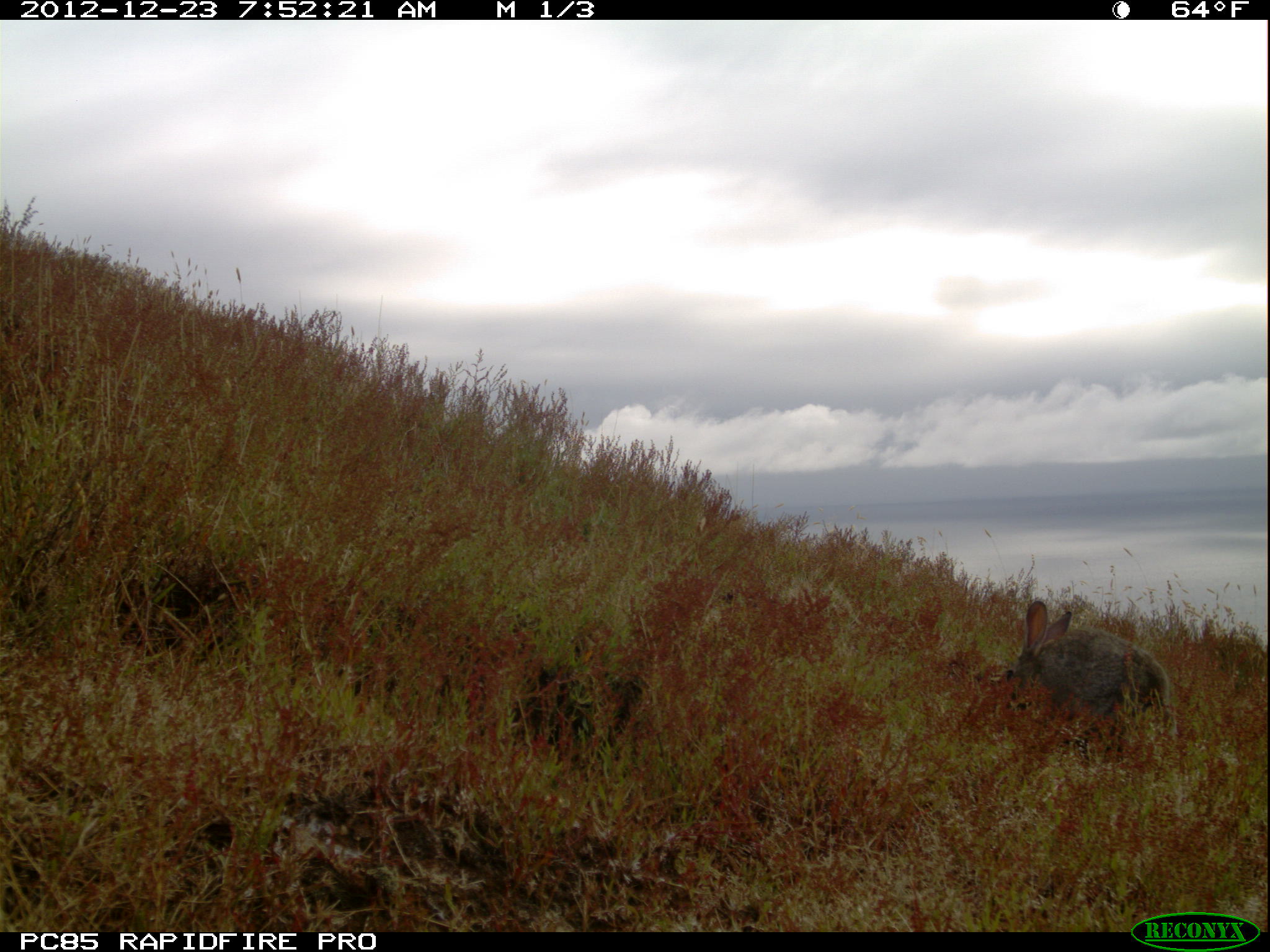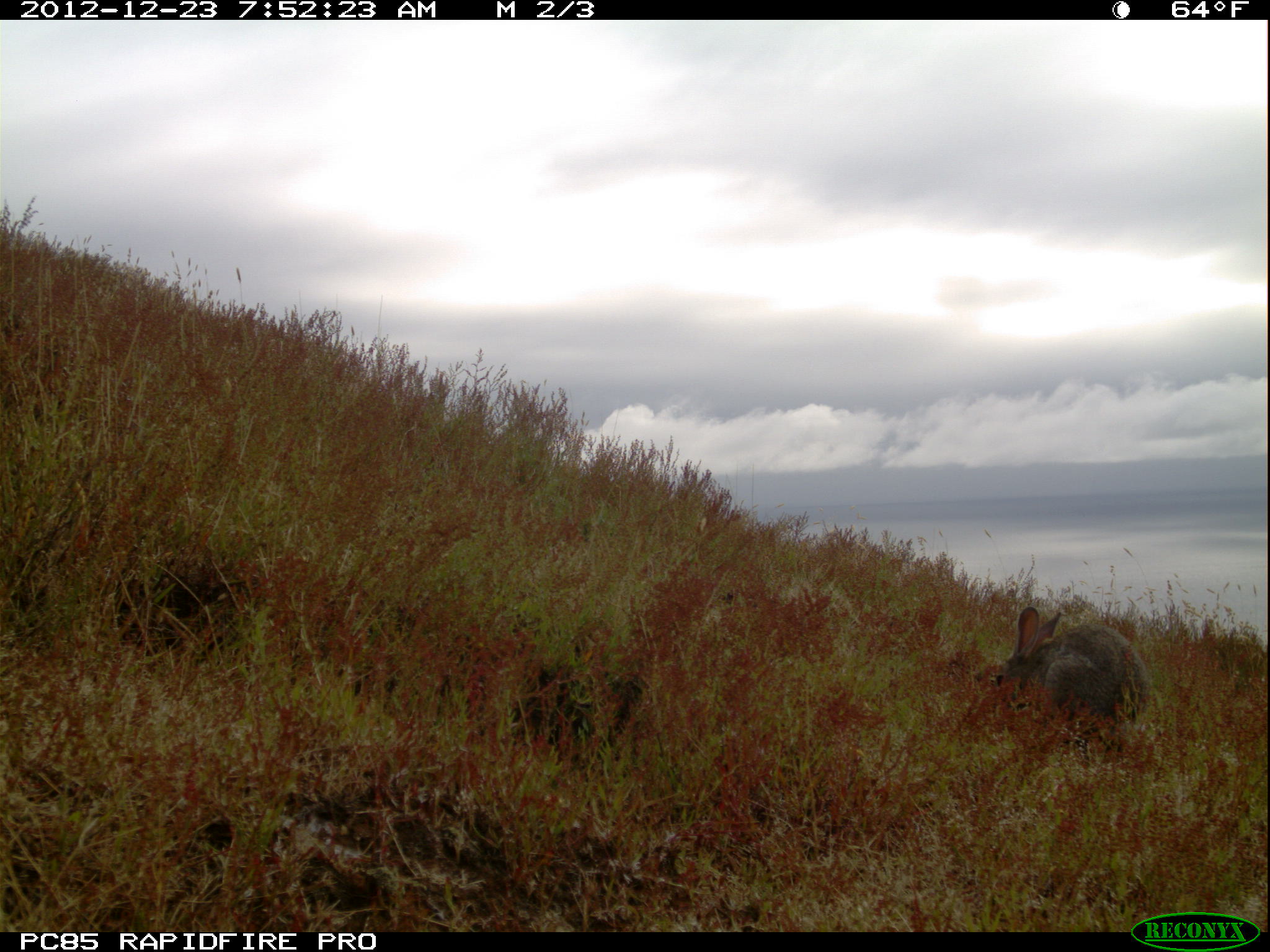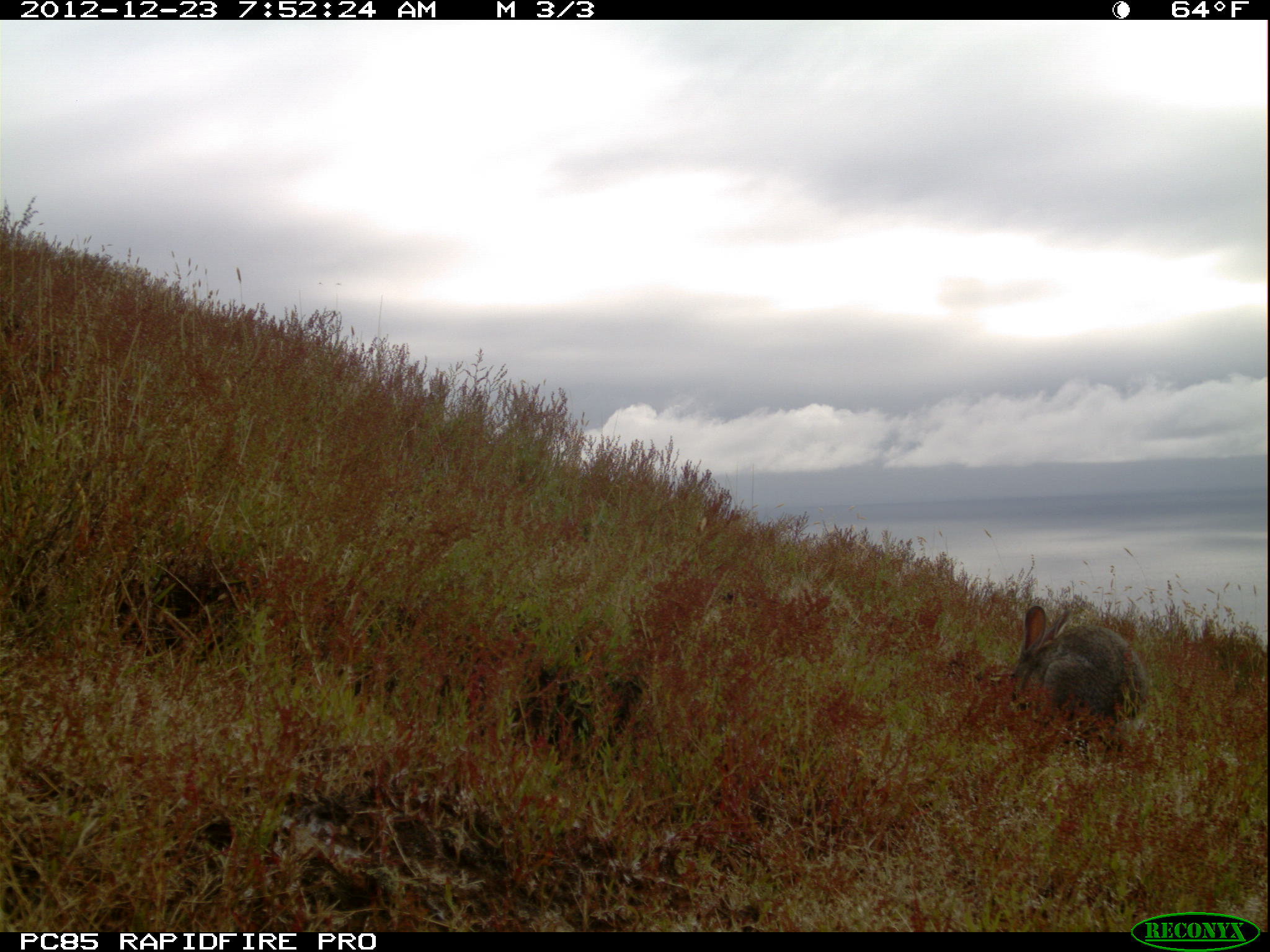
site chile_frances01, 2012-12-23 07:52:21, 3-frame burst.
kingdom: Animalia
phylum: Chordata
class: Mammalia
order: Lagomorpha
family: Leporidae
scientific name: Leporidae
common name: rabbits and hares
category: rabbit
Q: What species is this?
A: Rabbit (rabbits and hares) (Leporidae).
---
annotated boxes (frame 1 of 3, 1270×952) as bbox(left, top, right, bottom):
rabbit: bbox(976, 601, 1175, 761)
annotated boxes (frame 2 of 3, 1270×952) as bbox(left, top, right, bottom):
rabbit: bbox(981, 606, 1148, 756)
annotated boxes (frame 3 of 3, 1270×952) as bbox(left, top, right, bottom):
rabbit: bbox(988, 603, 1147, 757)